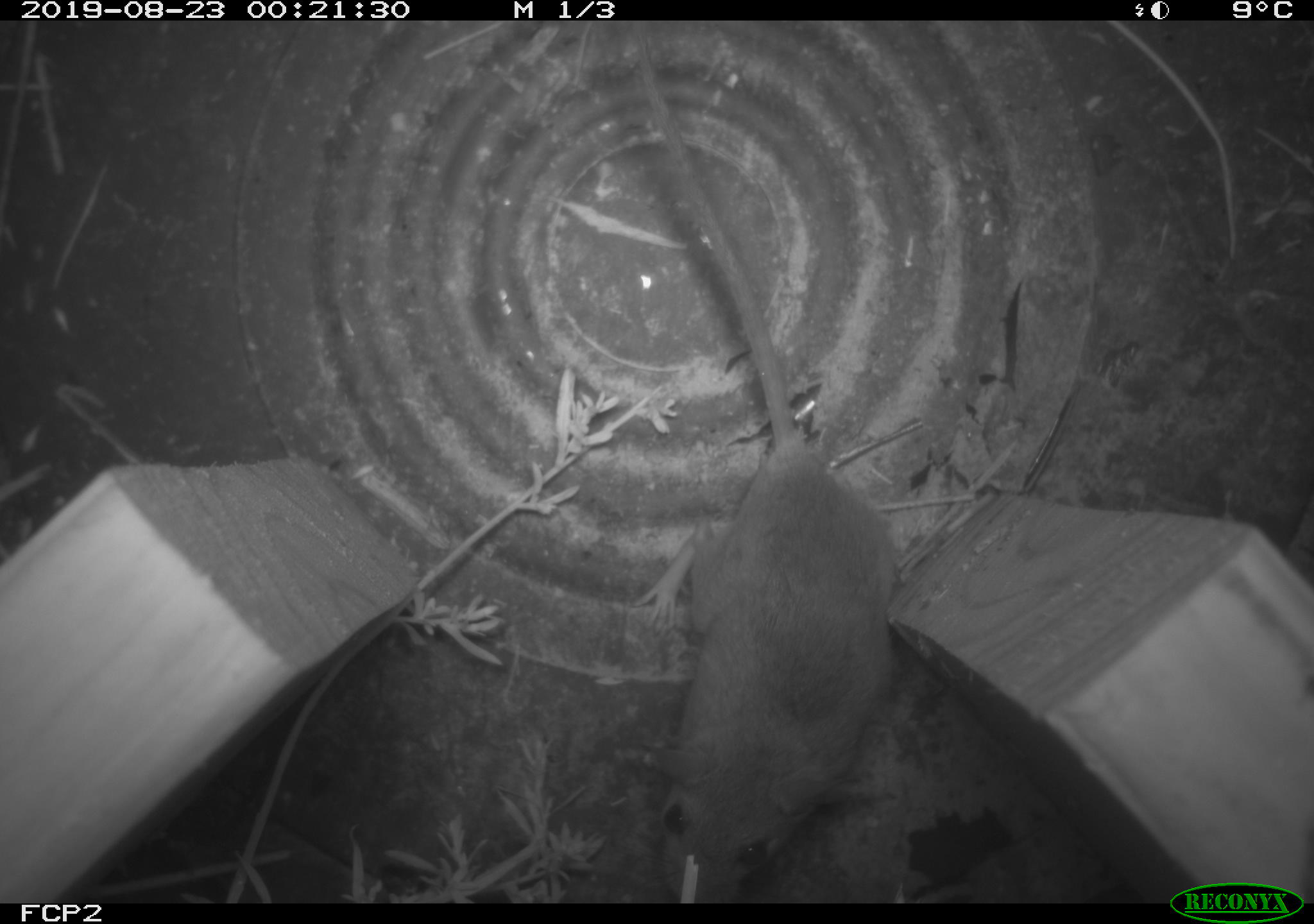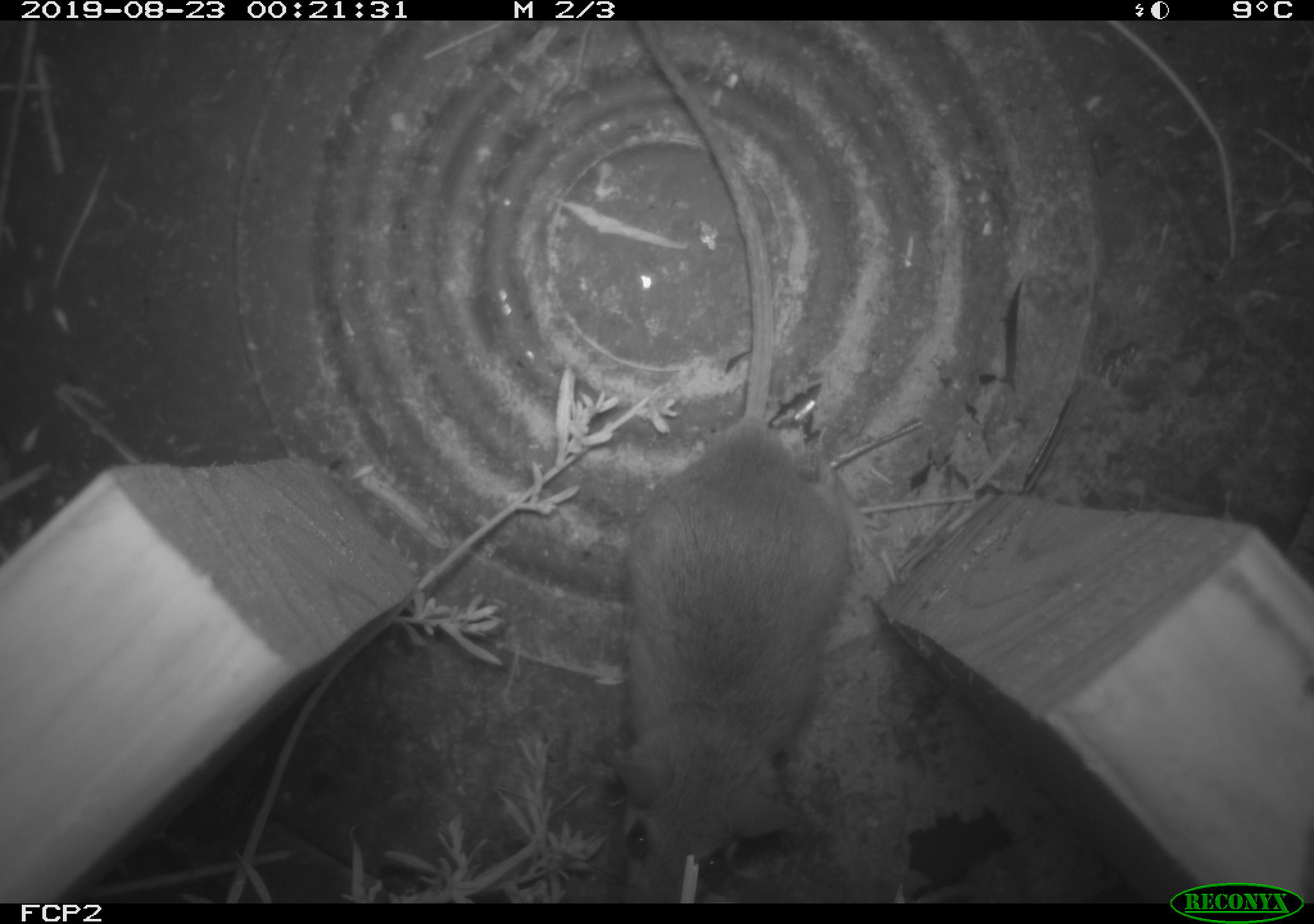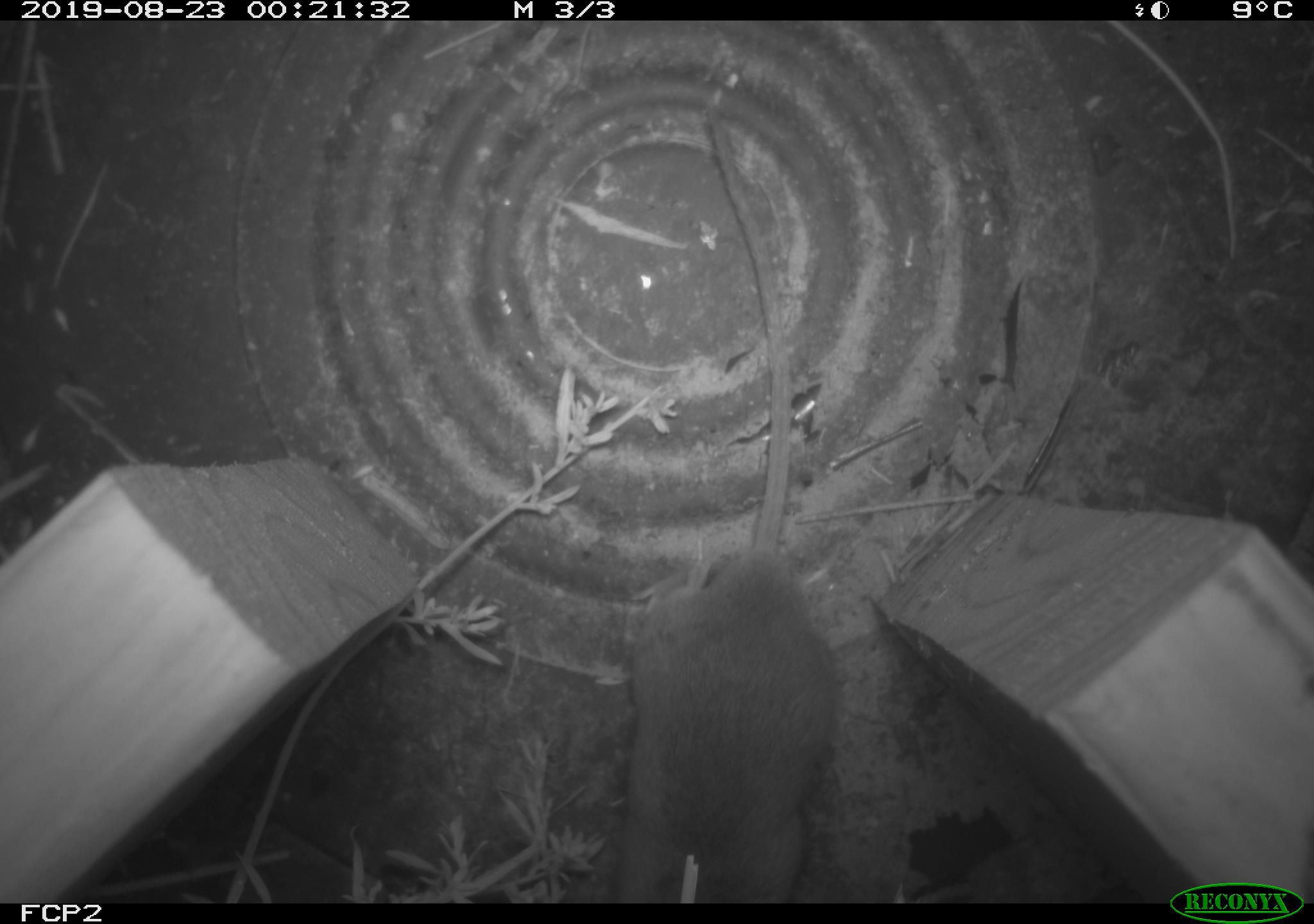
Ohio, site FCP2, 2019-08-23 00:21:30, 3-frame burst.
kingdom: Animalia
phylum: Chordata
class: Mammalia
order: Rodentia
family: Cricetidae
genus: Peromyscus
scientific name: Peromyscus leucopus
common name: white-footed mouse